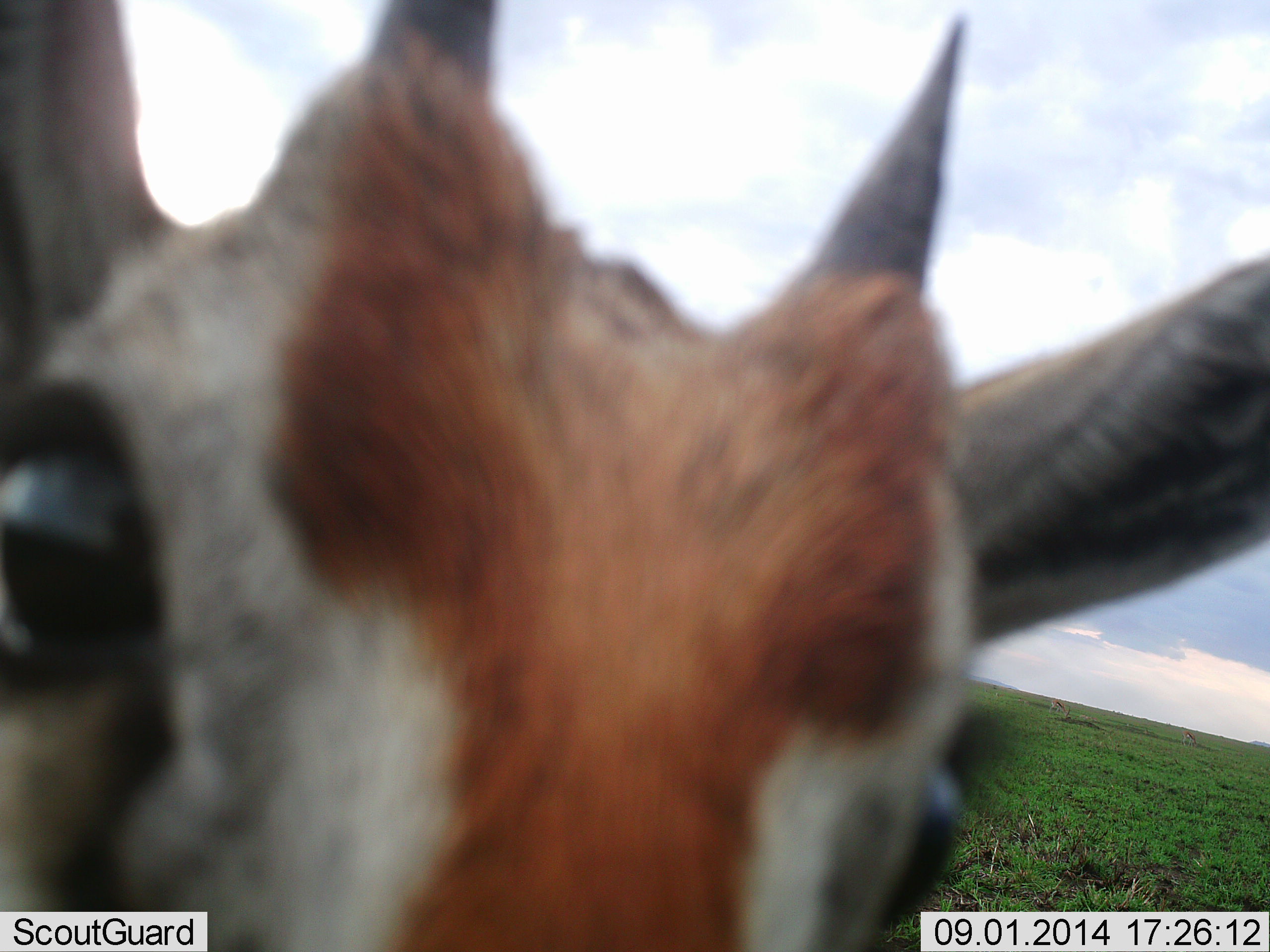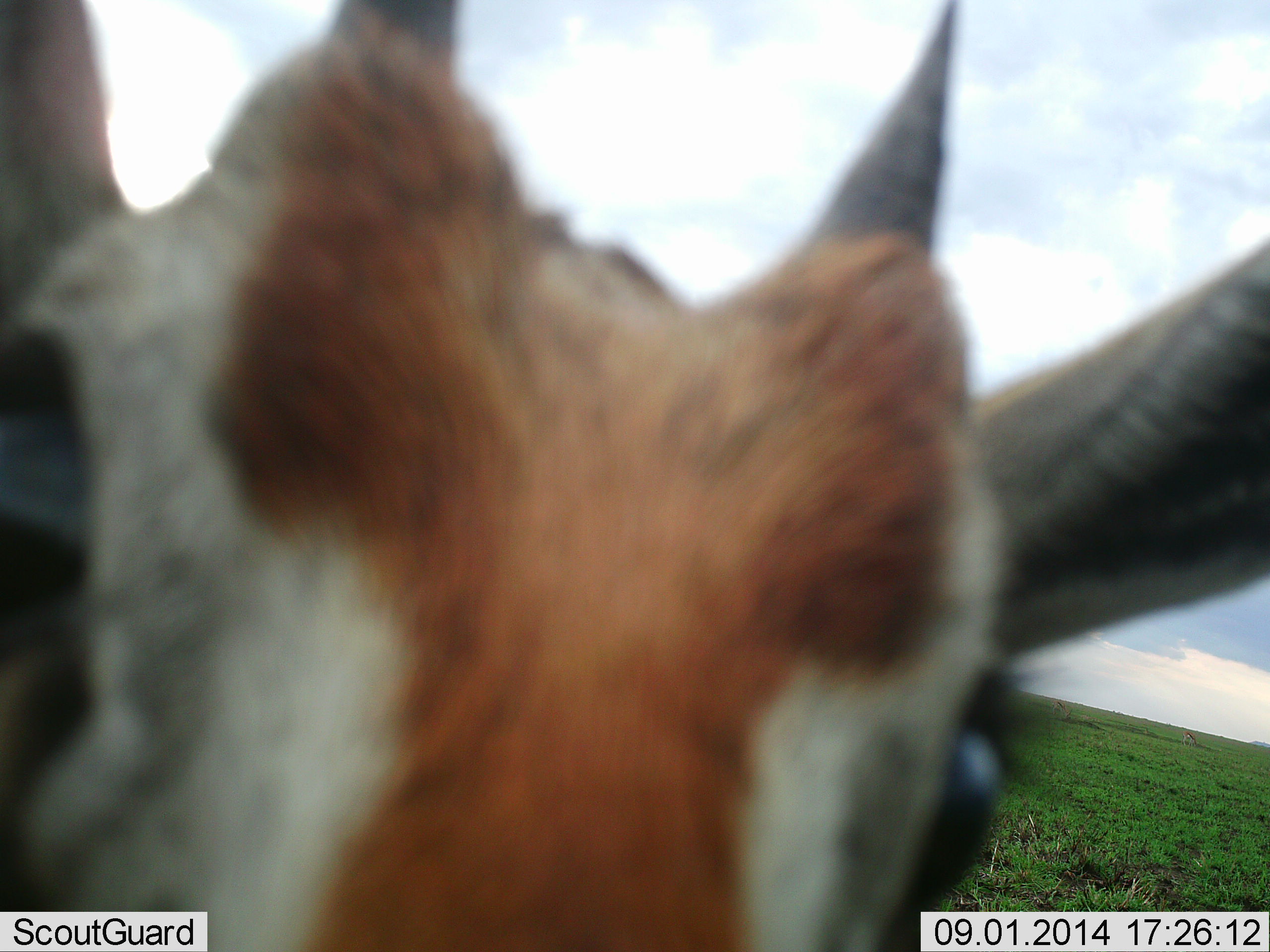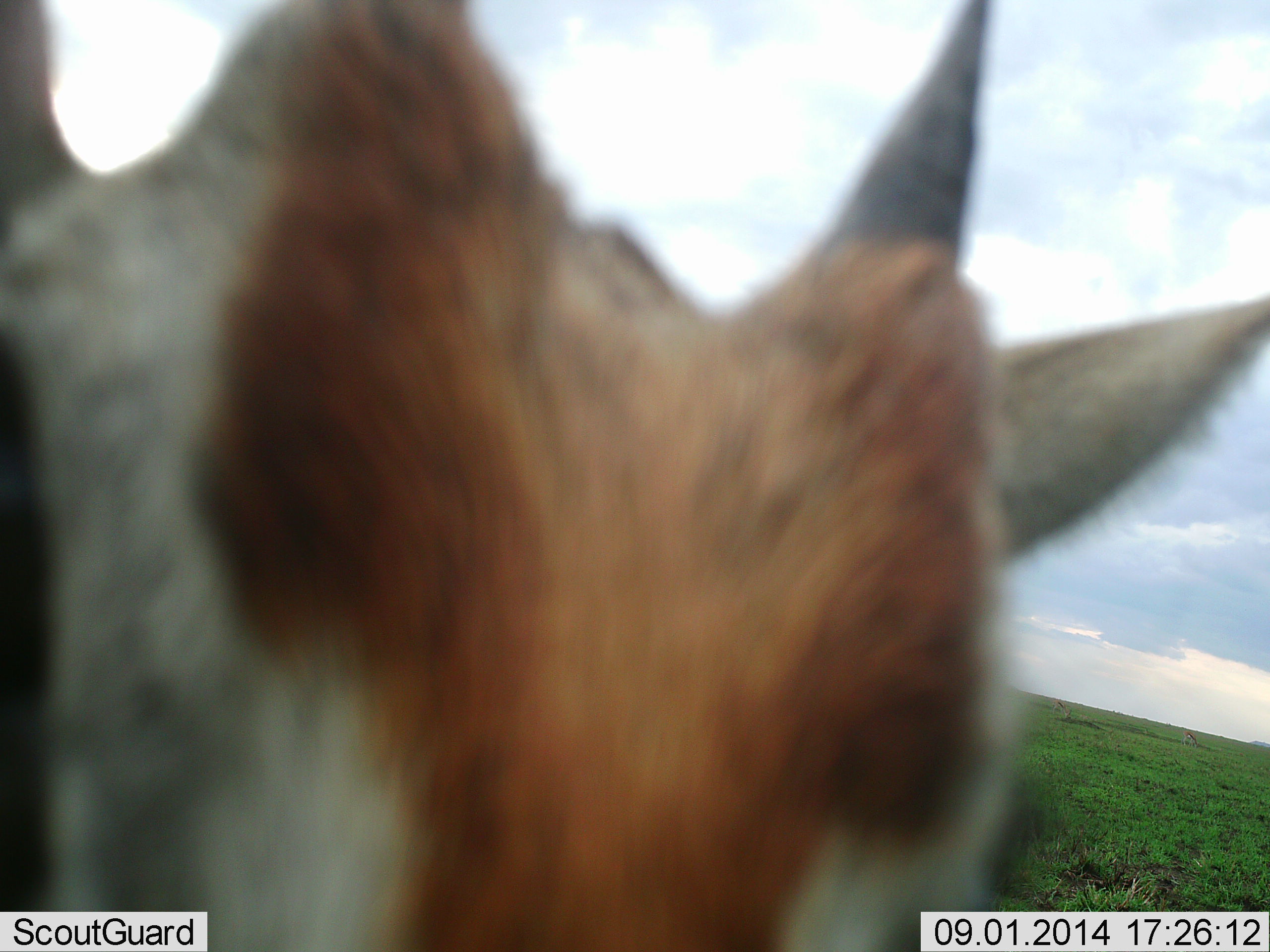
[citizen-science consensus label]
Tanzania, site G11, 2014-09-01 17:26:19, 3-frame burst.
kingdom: Animalia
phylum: Chordata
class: Mammalia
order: Artiodactyla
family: Bovidae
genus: Eudorcas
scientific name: Eudorcas thomsonii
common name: thomson's gazelle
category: gazellethomsons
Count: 1.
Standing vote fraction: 70%.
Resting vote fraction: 0%.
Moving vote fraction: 0%.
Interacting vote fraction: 20%.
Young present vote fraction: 0%.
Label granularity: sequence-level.